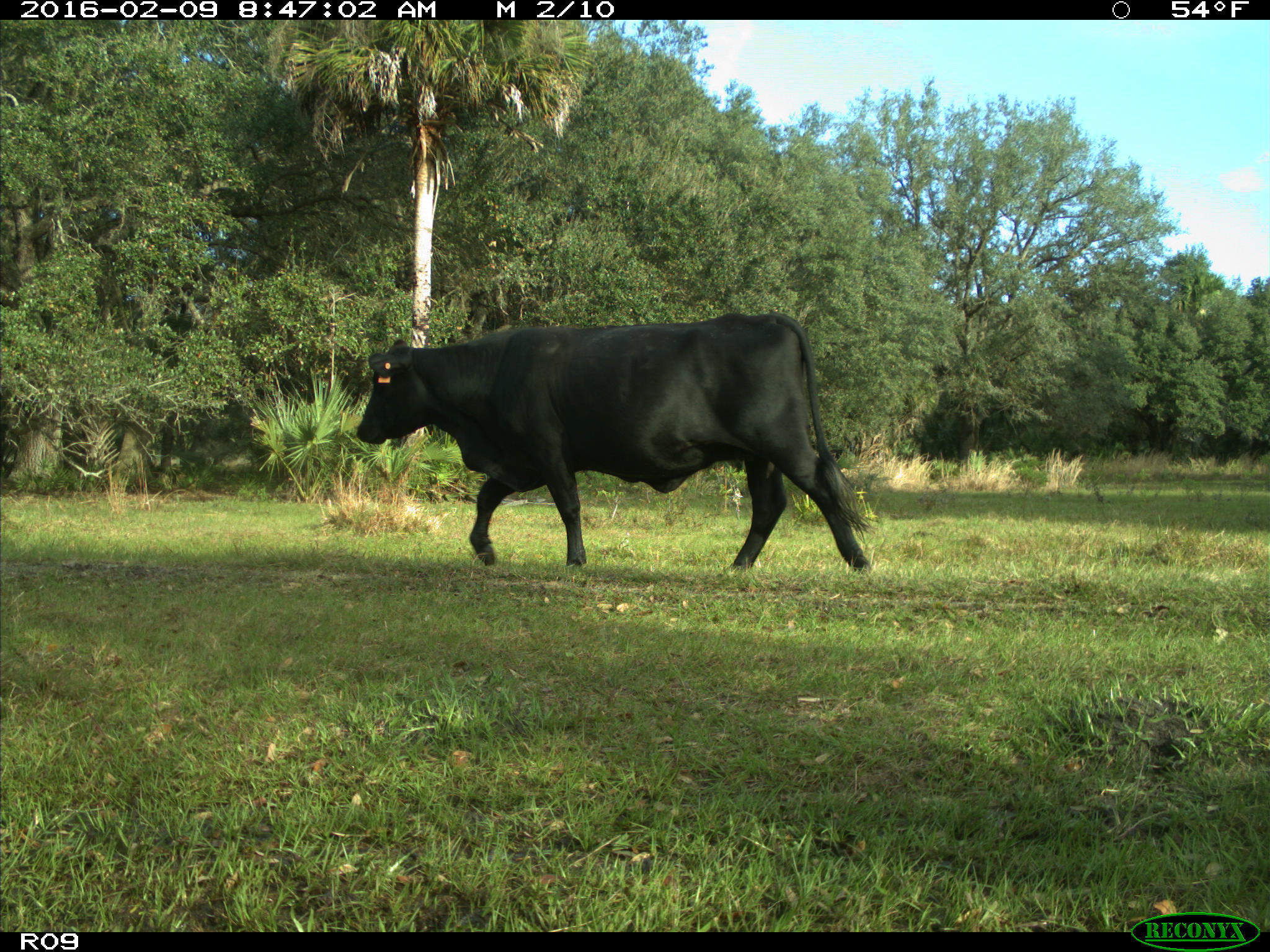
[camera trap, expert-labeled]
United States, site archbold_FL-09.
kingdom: Animalia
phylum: Chordata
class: Mammalia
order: Artiodactyla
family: Bovidae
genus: Bos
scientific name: Bos taurus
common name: domestic cow